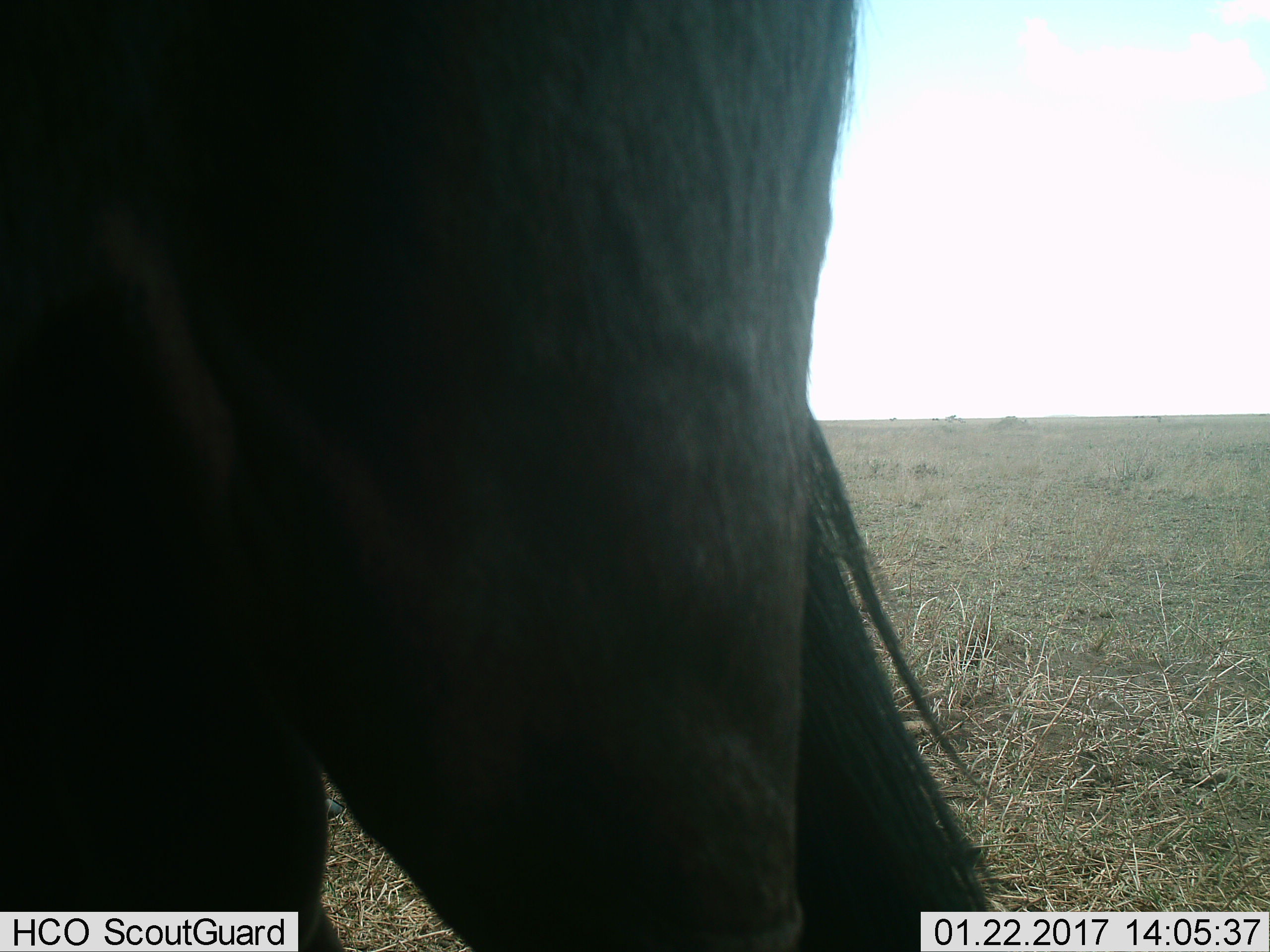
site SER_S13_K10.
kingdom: Animalia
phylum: Chordata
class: Mammalia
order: Artiodactyla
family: Bovidae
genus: Connochaetes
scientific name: Connochaetes taurinus taurinus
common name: blue wildebeest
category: wildebeestblue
Wildebeestblue (blue wildebeest) (Connochaetes taurinus taurinus), count 1. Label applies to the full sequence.